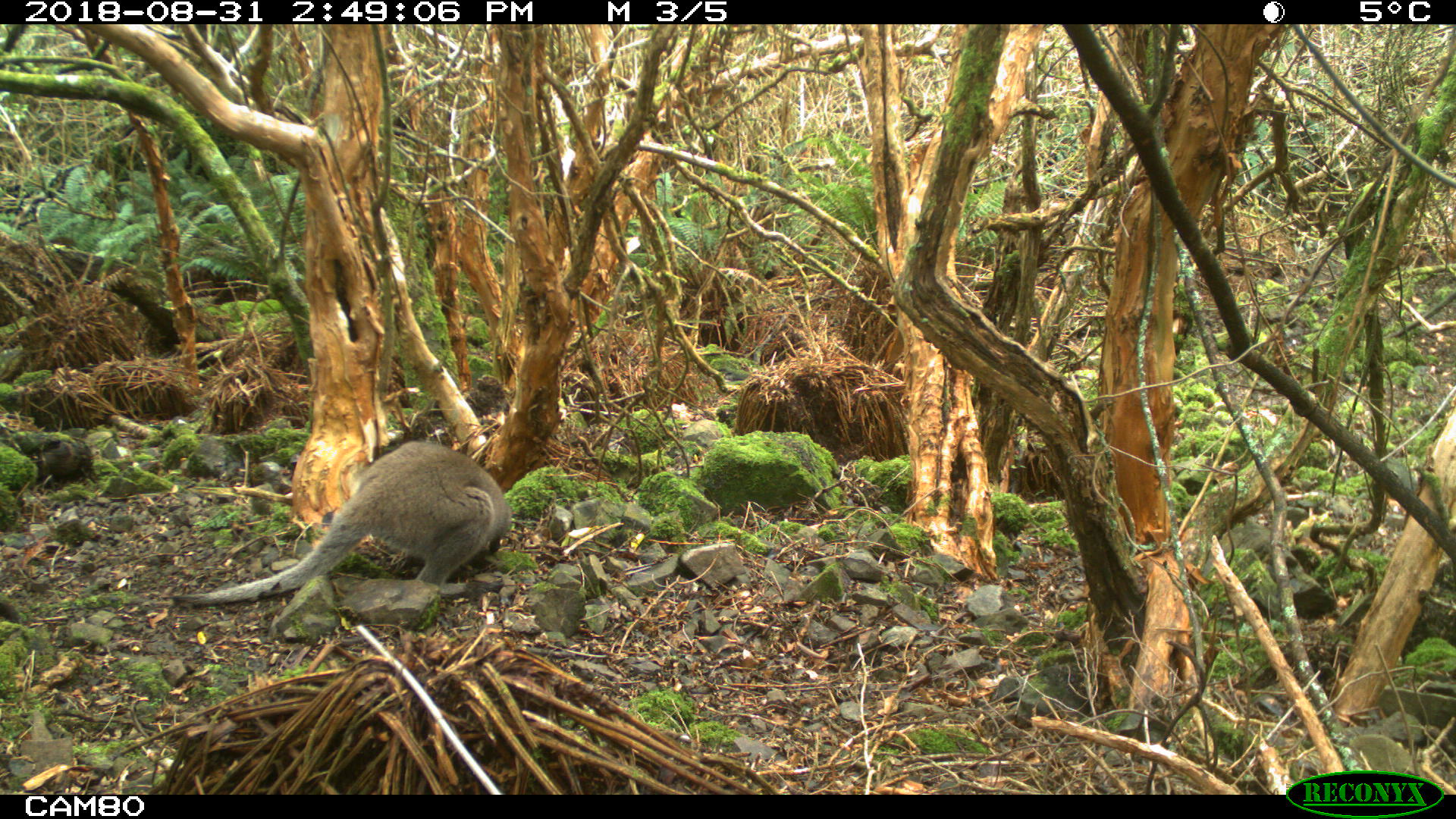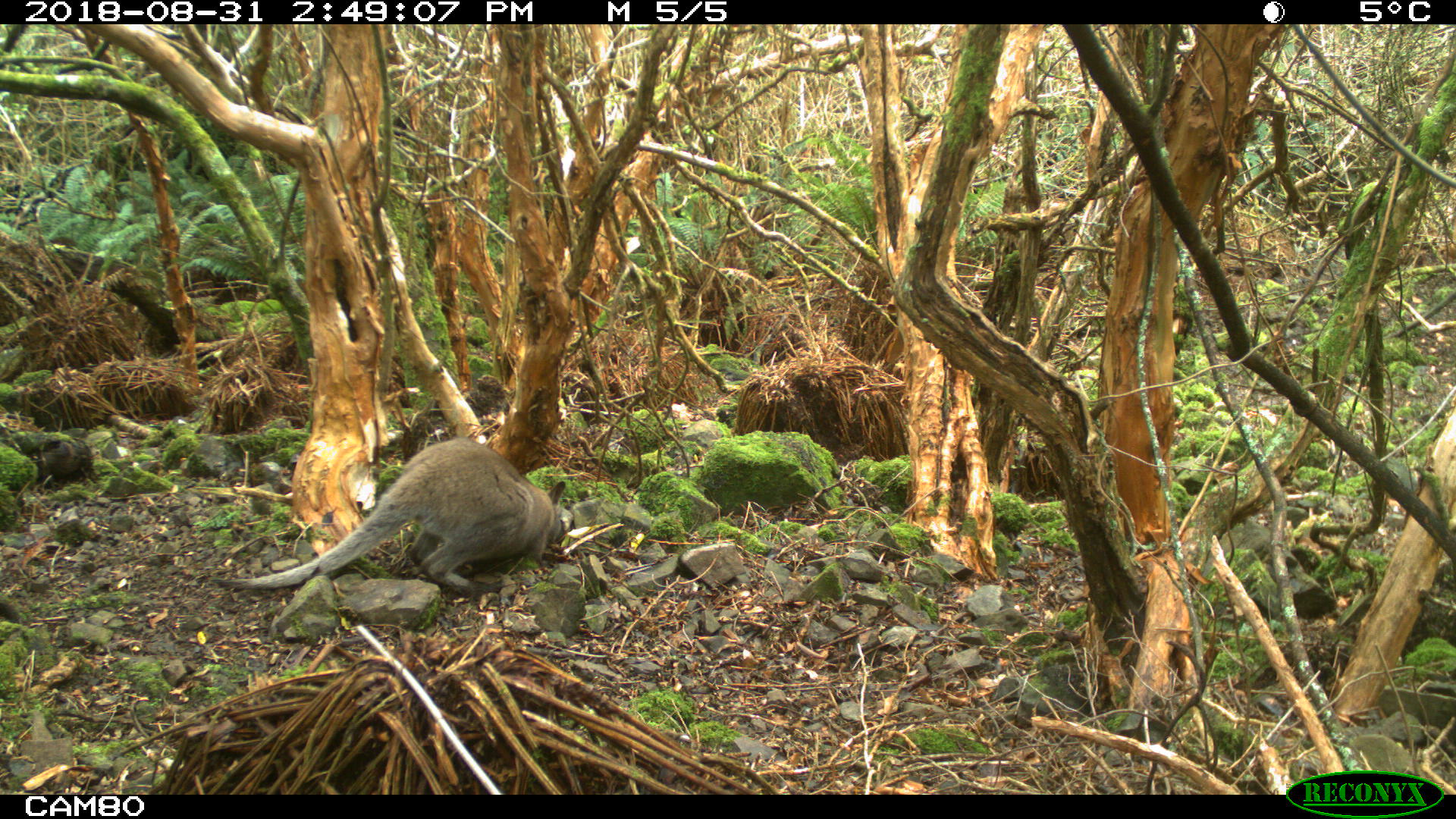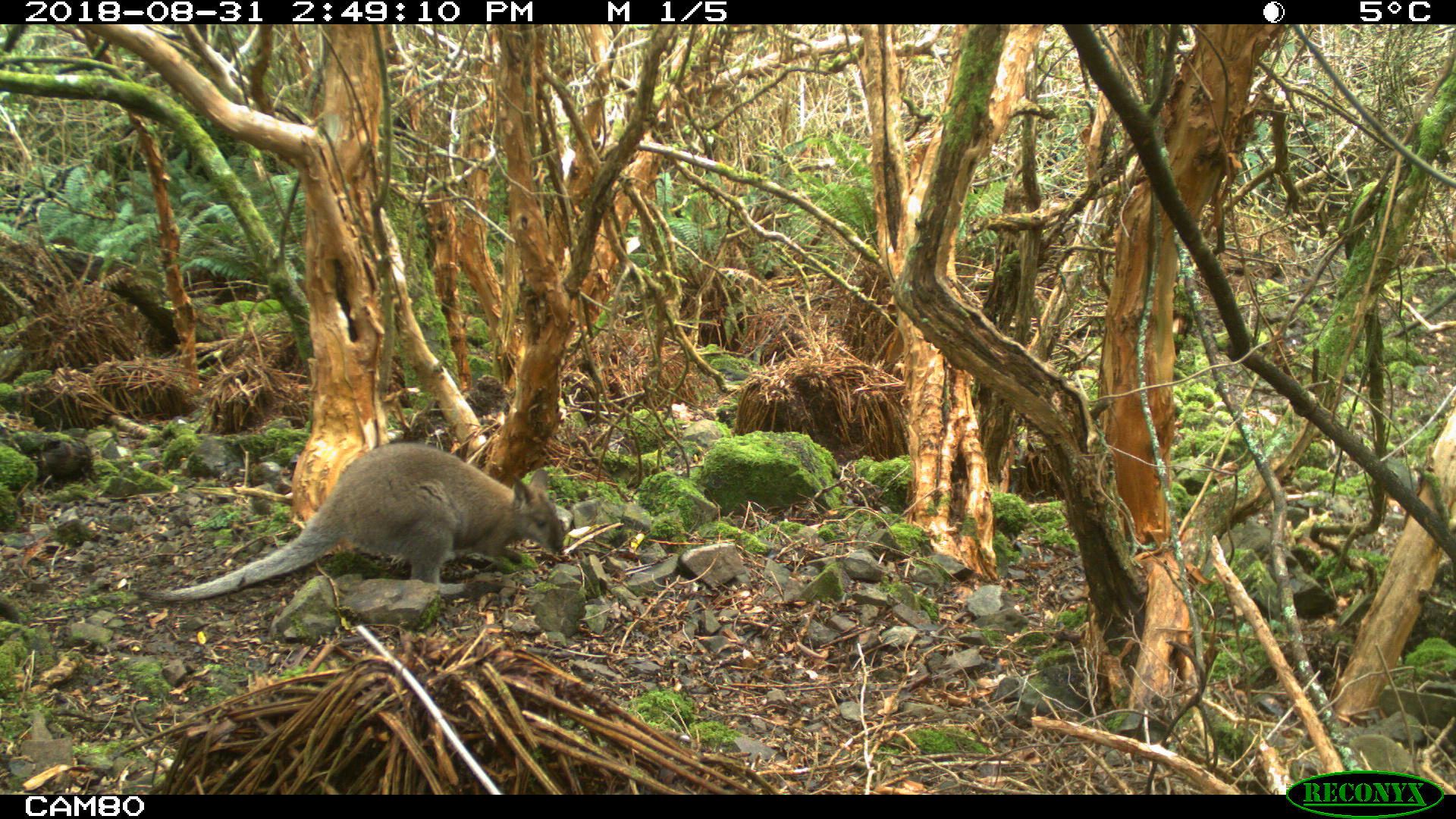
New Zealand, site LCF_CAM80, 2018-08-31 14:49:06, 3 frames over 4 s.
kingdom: Animalia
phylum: Chordata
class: Mammalia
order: Diprotodontia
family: Macropodidae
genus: Notamacropus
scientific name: Notamacropus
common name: wallaby